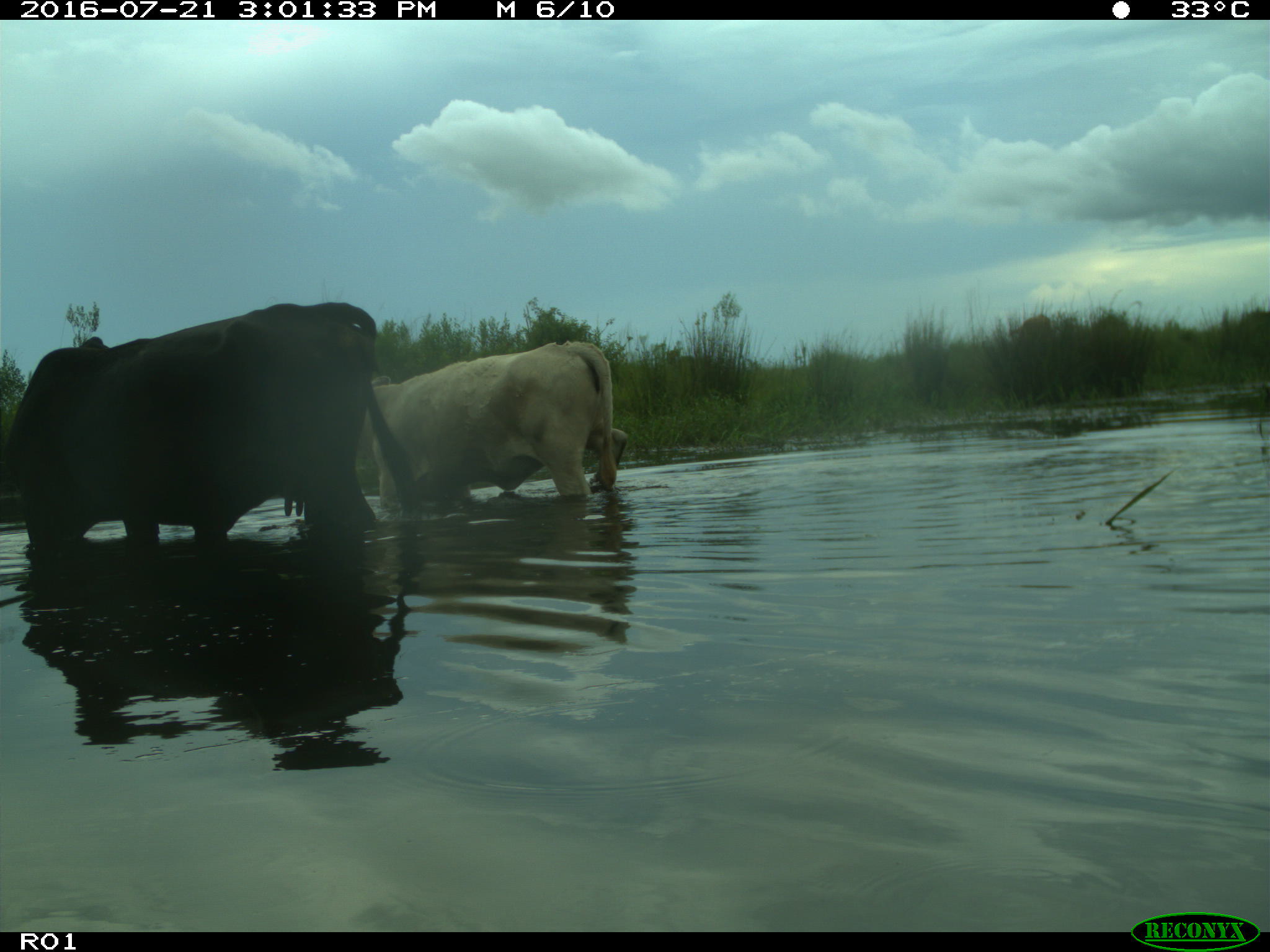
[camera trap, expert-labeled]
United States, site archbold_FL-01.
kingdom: Animalia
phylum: Chordata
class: Mammalia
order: Artiodactyla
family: Bovidae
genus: Bos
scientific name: Bos taurus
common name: domestic cow